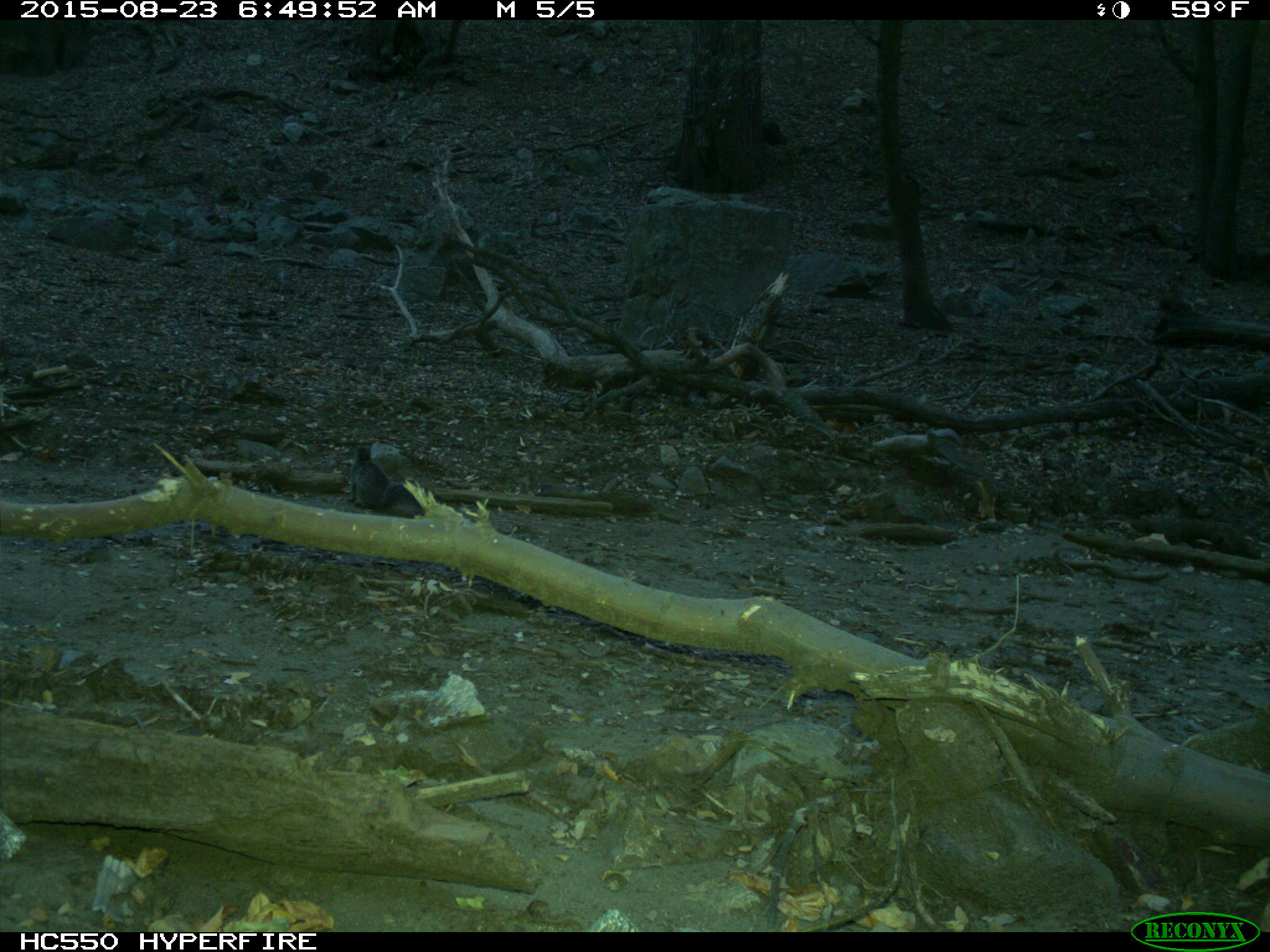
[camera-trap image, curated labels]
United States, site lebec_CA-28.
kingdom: Animalia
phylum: Chordata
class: Mammalia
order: Rodentia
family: Sciuridae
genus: Sciurus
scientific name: Sciurus carolinensis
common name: eastern gray squirrel